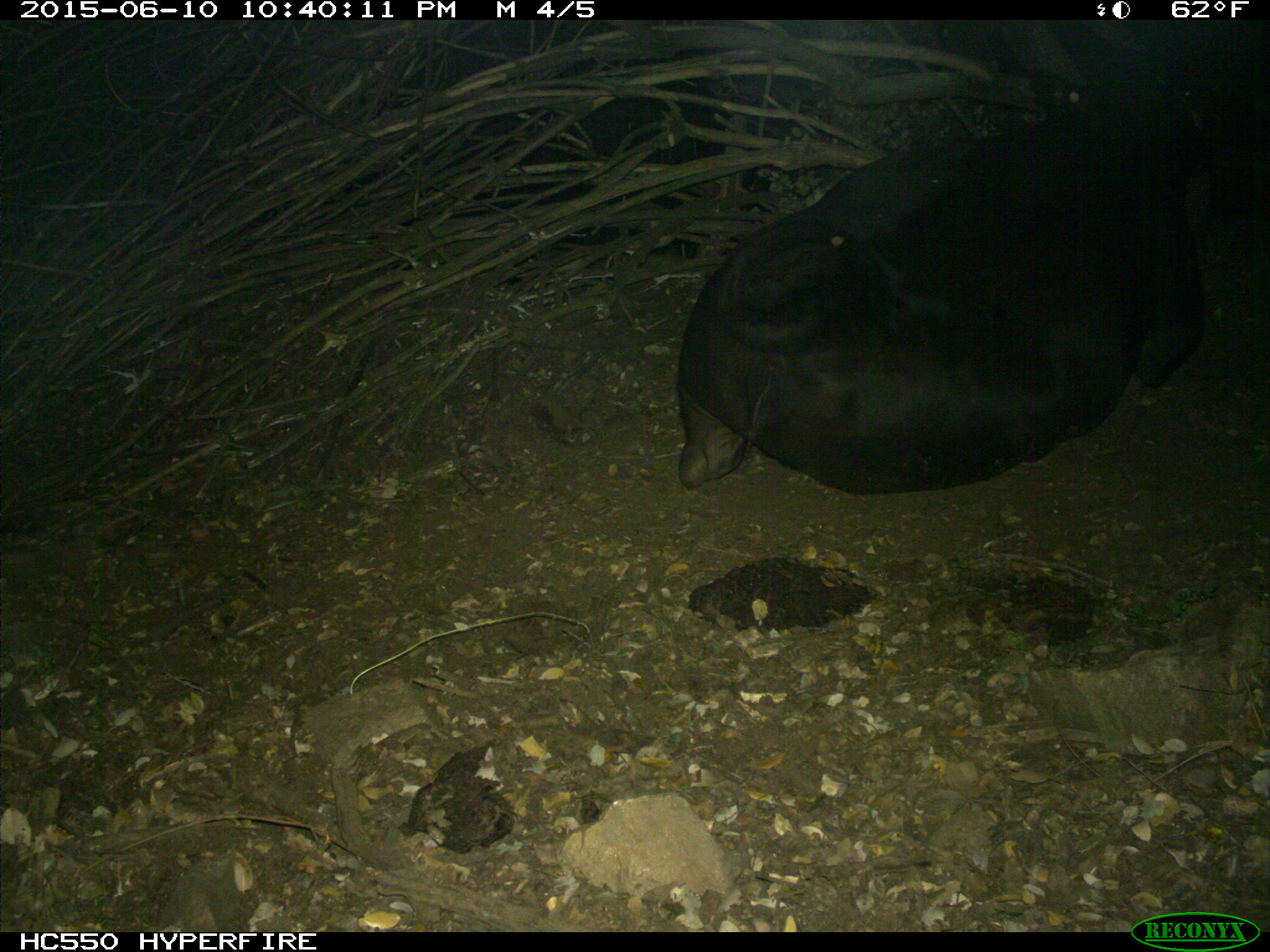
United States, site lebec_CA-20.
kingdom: Animalia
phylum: Chordata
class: Mammalia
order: Artiodactyla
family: Bovidae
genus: Bos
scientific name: Bos taurus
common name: domestic cow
Bos taurus (domestic cow).